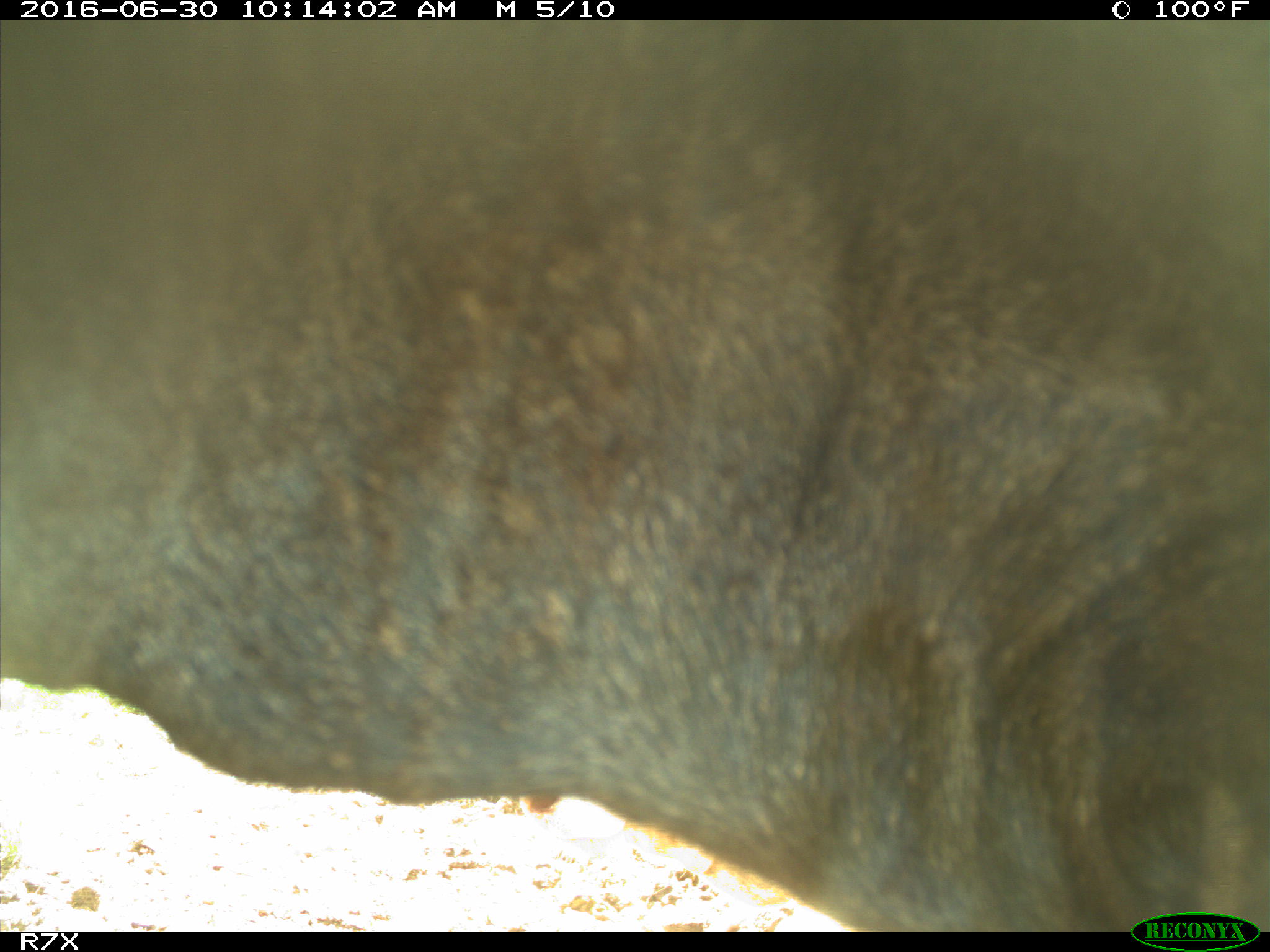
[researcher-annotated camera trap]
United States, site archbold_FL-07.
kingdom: Animalia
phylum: Chordata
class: Mammalia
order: Artiodactyla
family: Bovidae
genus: Bos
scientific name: Bos taurus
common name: domestic cow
Bos taurus (domestic cow).